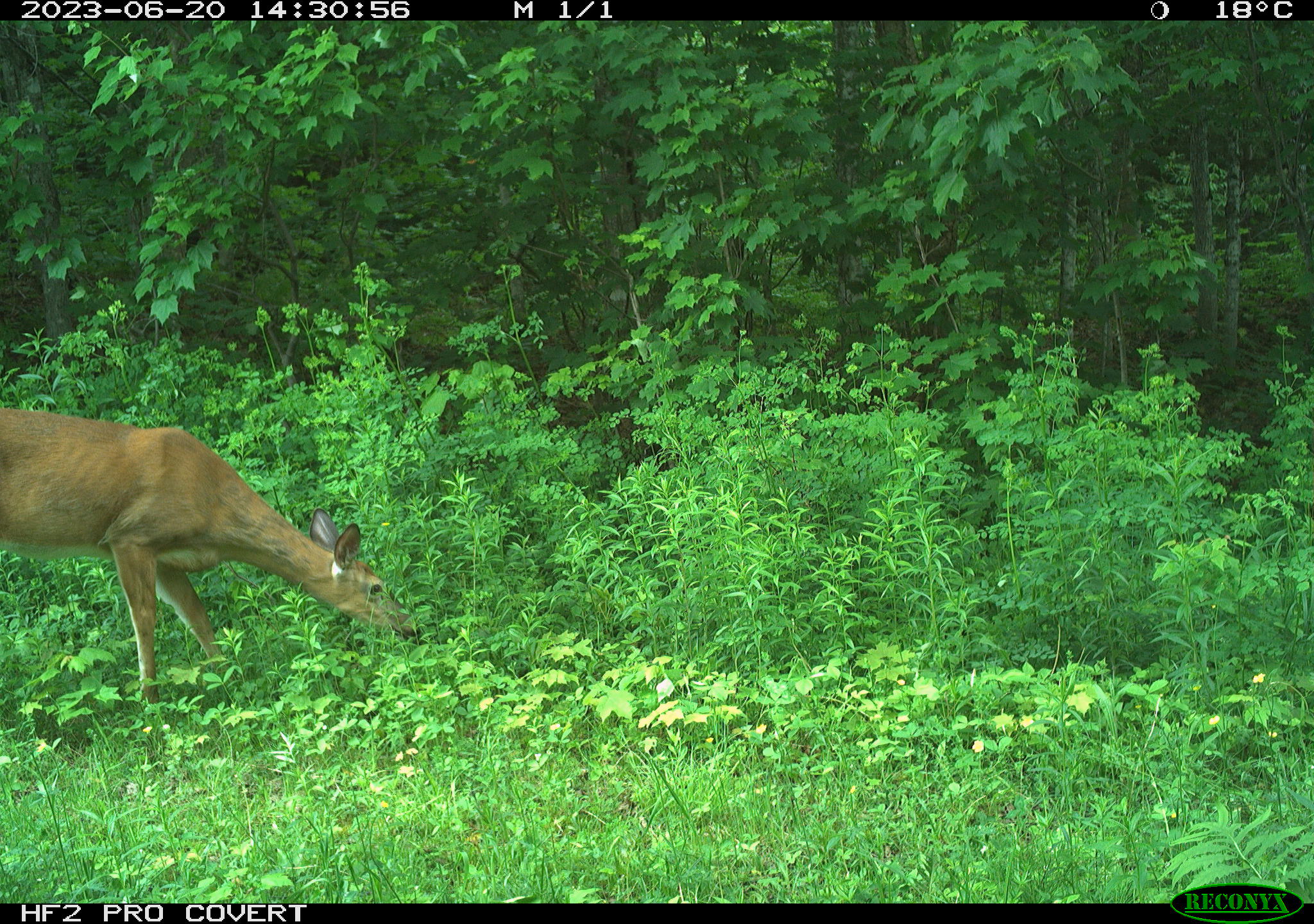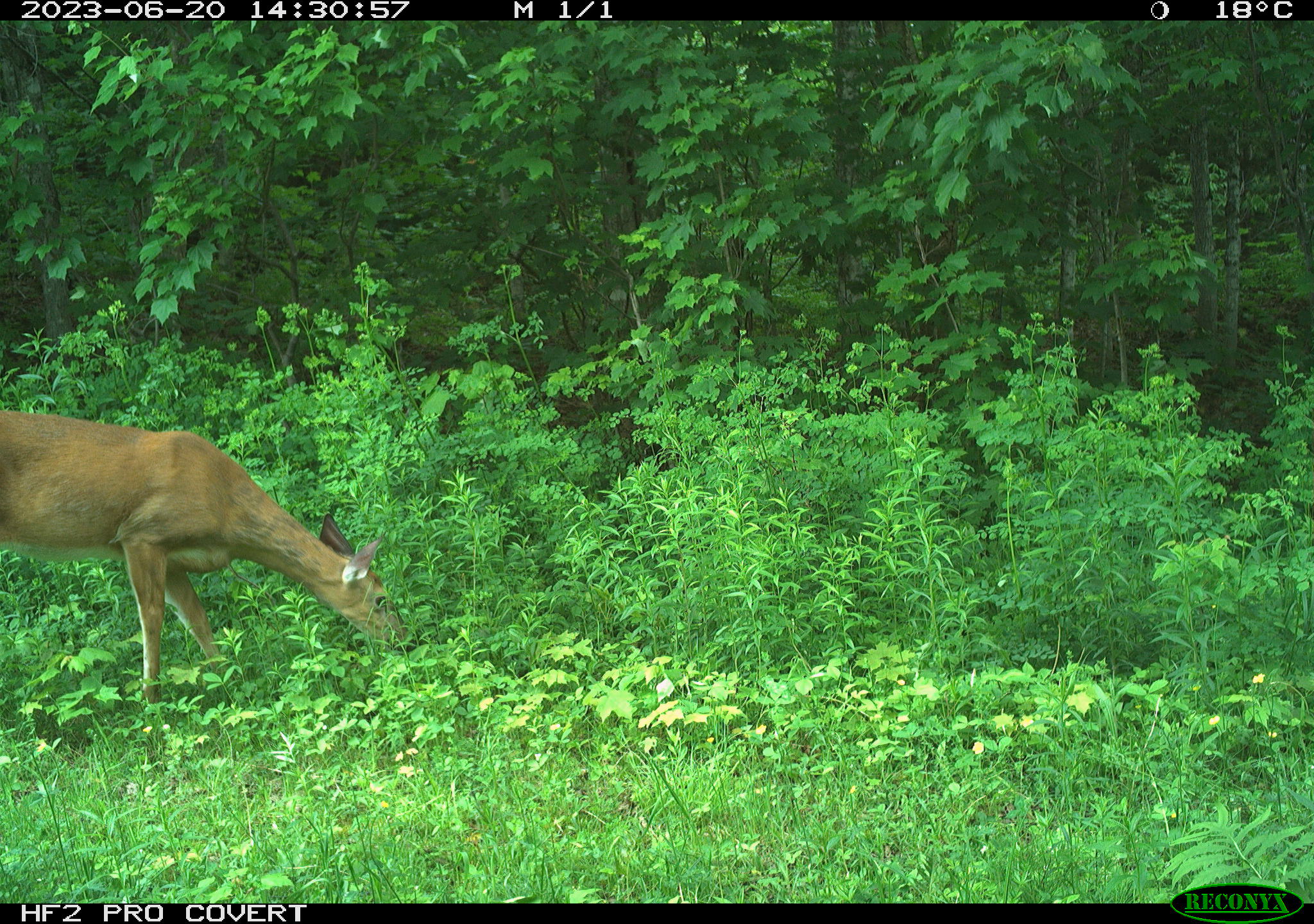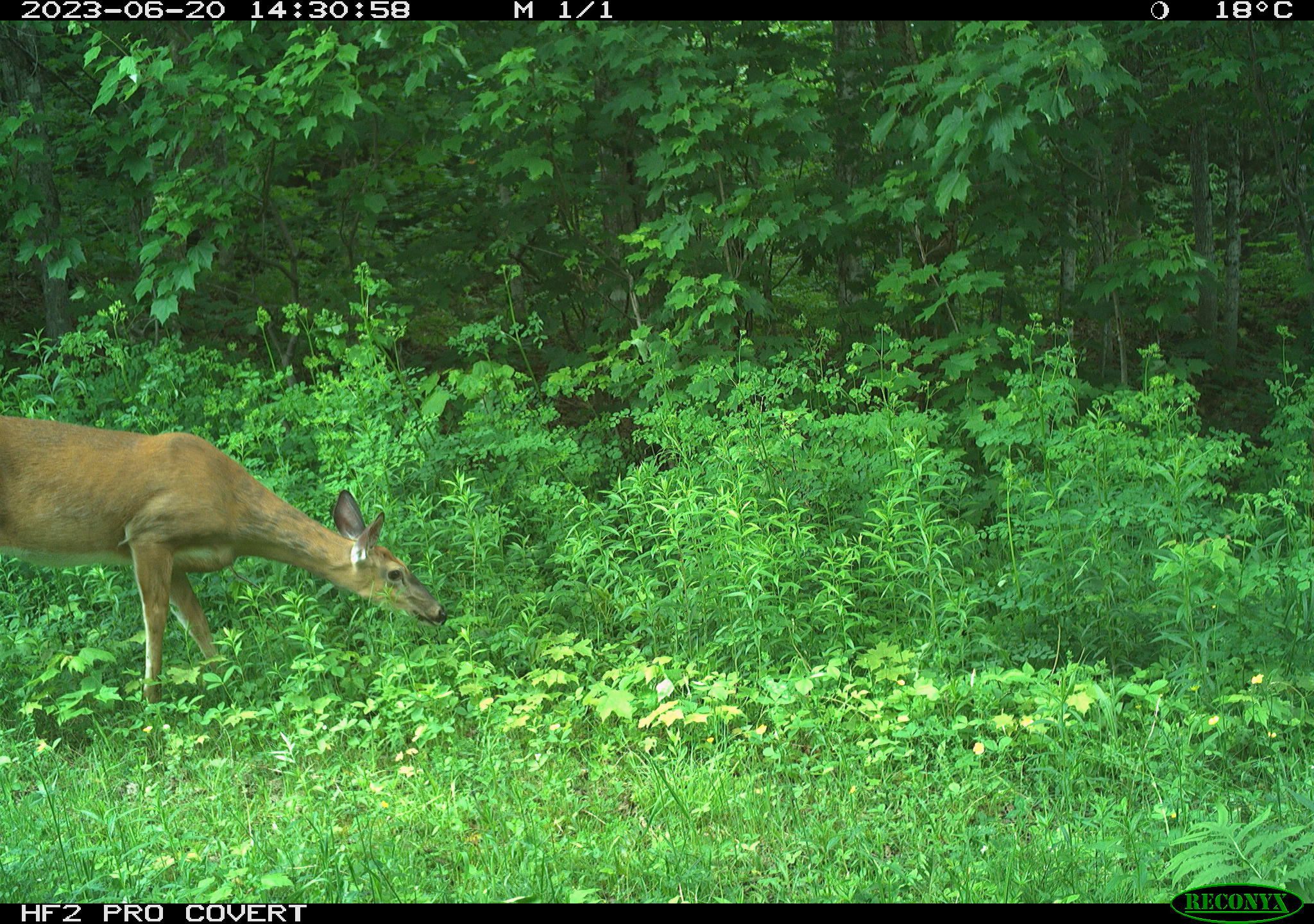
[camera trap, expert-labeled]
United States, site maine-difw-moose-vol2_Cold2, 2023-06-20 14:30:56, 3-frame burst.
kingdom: Animalia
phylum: Chordata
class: Mammalia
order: Artiodactyla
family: Cervidae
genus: Odocoileus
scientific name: Odocoileus virginianus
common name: white-tailed deer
White-tailed deer (Odocoileus virginianus).